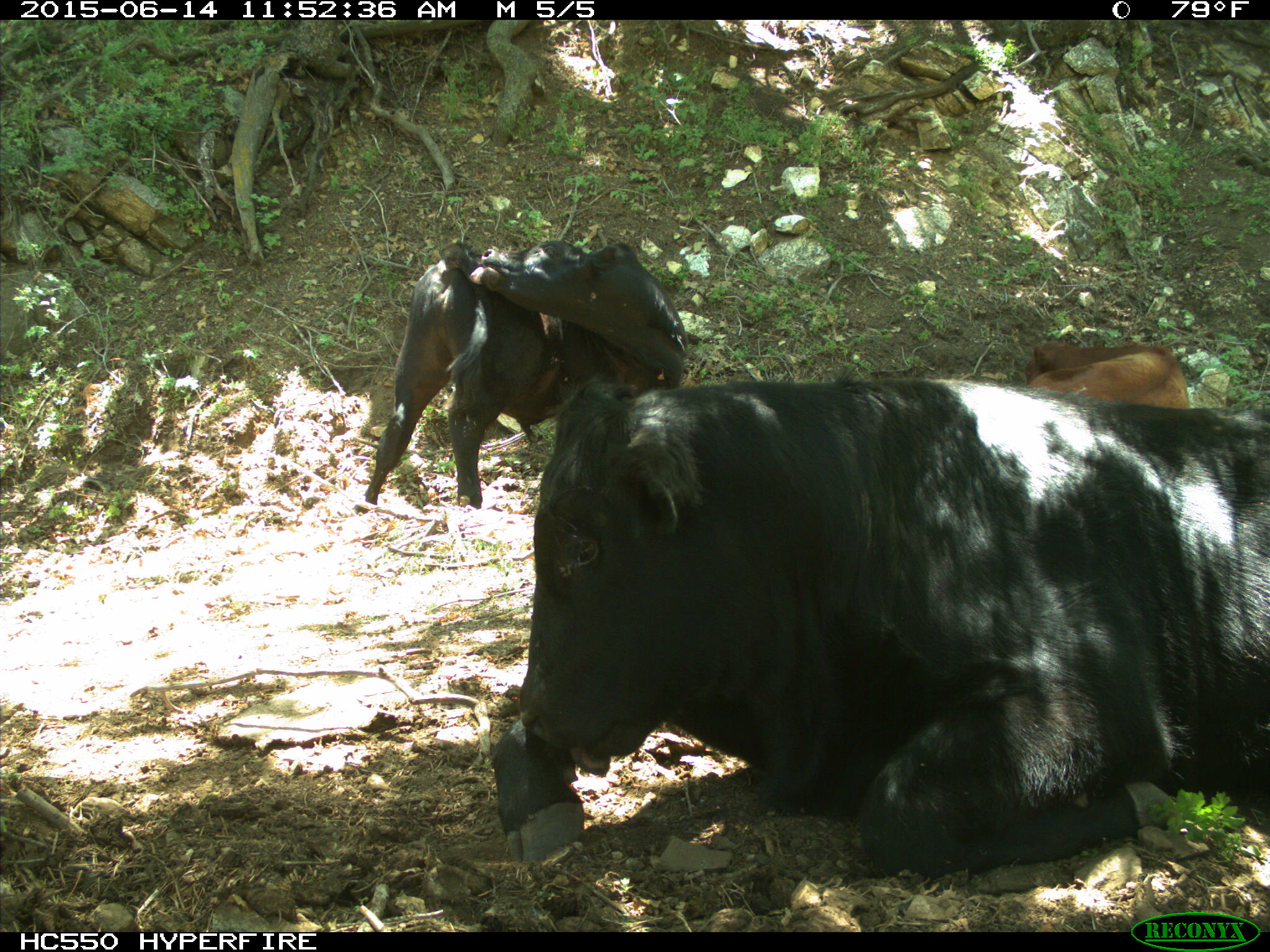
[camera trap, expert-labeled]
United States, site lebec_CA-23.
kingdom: Animalia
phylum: Chordata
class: Mammalia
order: Artiodactyla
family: Bovidae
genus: Bos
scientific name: Bos taurus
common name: domestic cow